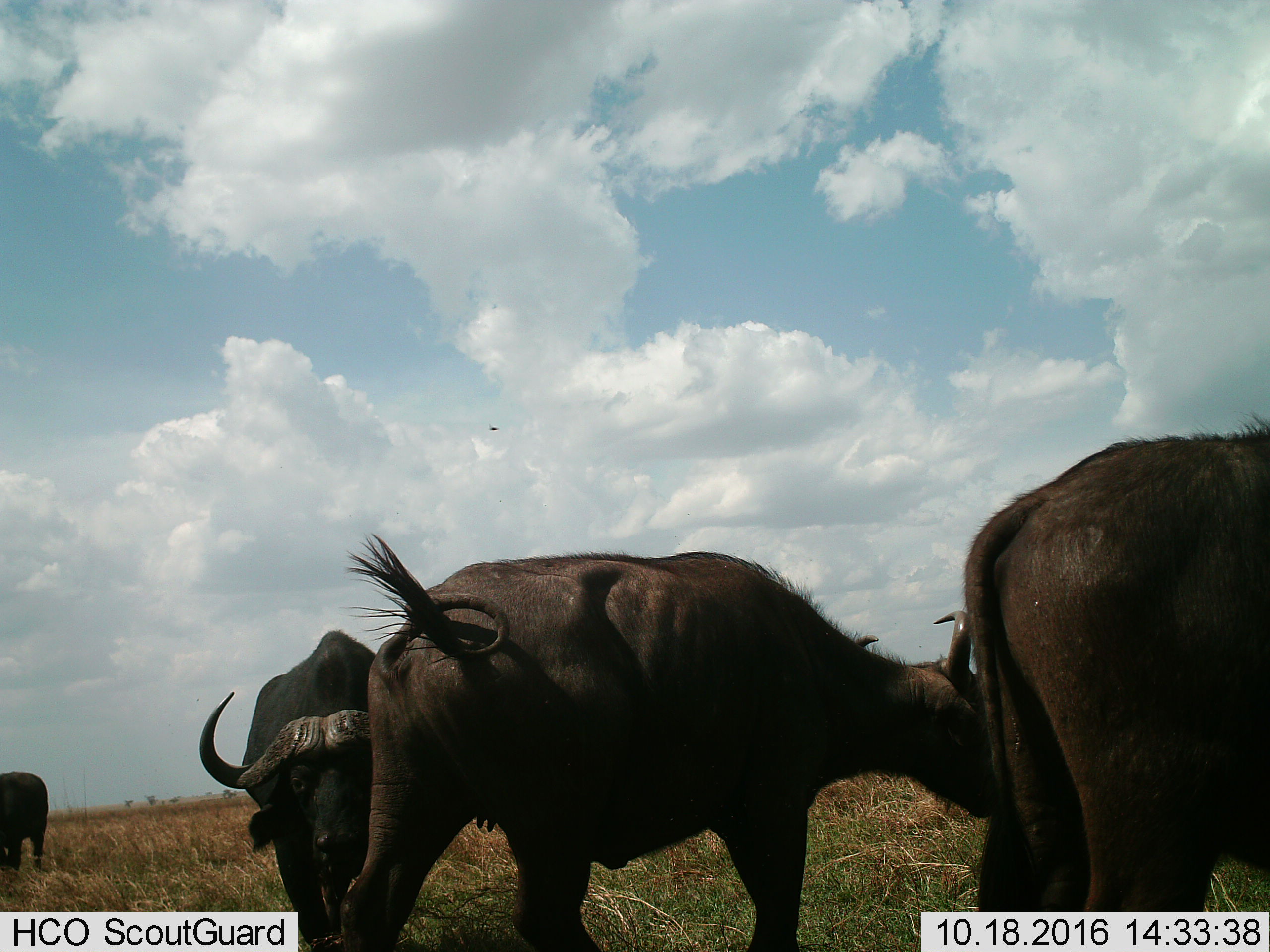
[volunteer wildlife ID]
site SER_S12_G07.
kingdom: Animalia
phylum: Chordata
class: Mammalia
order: Artiodactyla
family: Bovidae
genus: Syncerus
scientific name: Syncerus caffer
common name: african buffalo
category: buffalo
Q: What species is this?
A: Buffalo (african buffalo) (Syncerus caffer).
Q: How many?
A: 4.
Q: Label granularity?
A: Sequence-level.